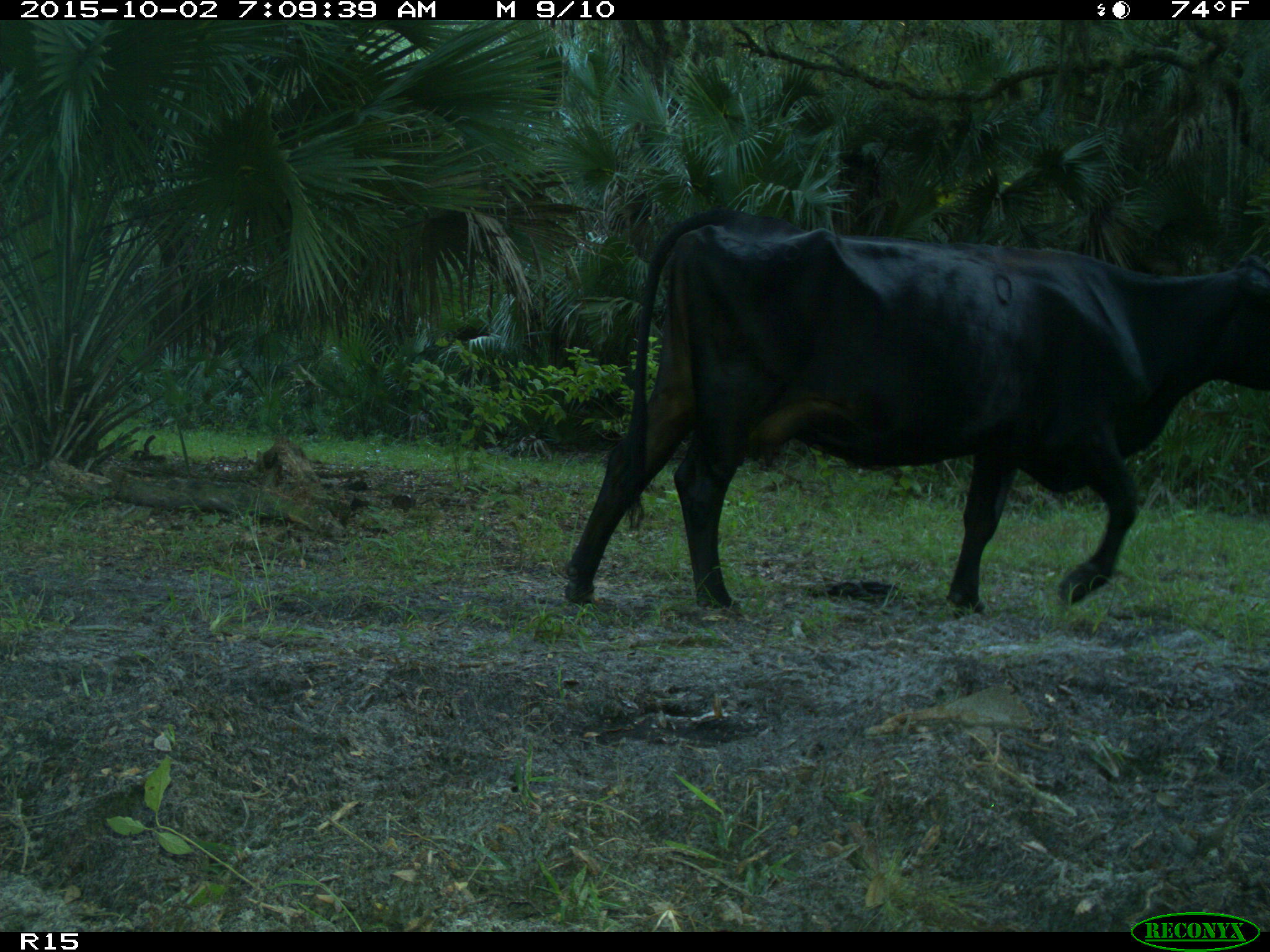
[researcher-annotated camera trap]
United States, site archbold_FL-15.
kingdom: Animalia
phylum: Chordata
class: Mammalia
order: Artiodactyla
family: Bovidae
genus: Bos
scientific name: Bos taurus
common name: domestic cow